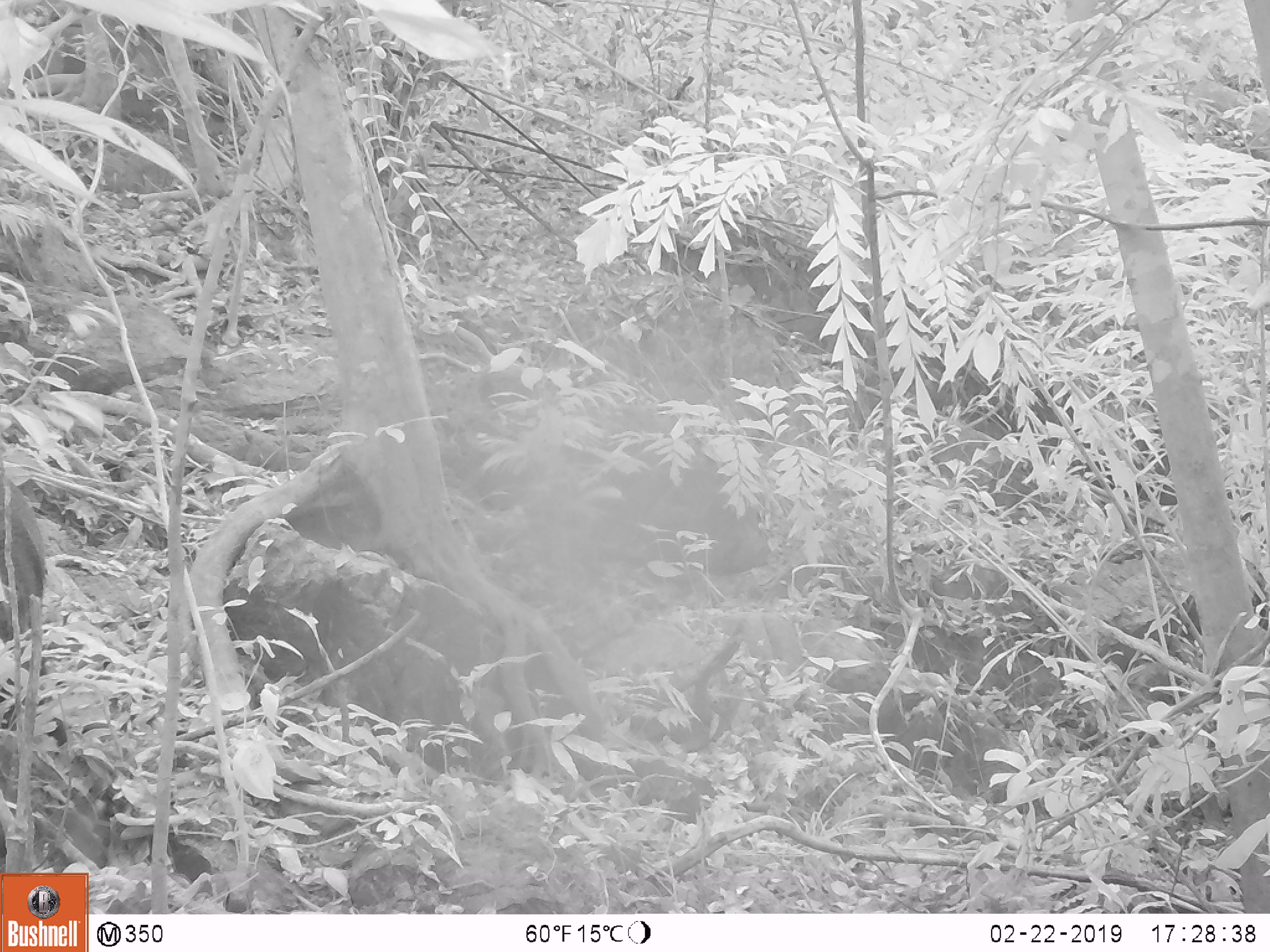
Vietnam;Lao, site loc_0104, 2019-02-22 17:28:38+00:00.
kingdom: Animalia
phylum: Chordata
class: Mammalia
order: Artiodactyla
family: Suidae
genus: Sus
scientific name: Sus scrofa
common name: eurasian wild pig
Eurasian wild pig (Sus scrofa). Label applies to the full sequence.